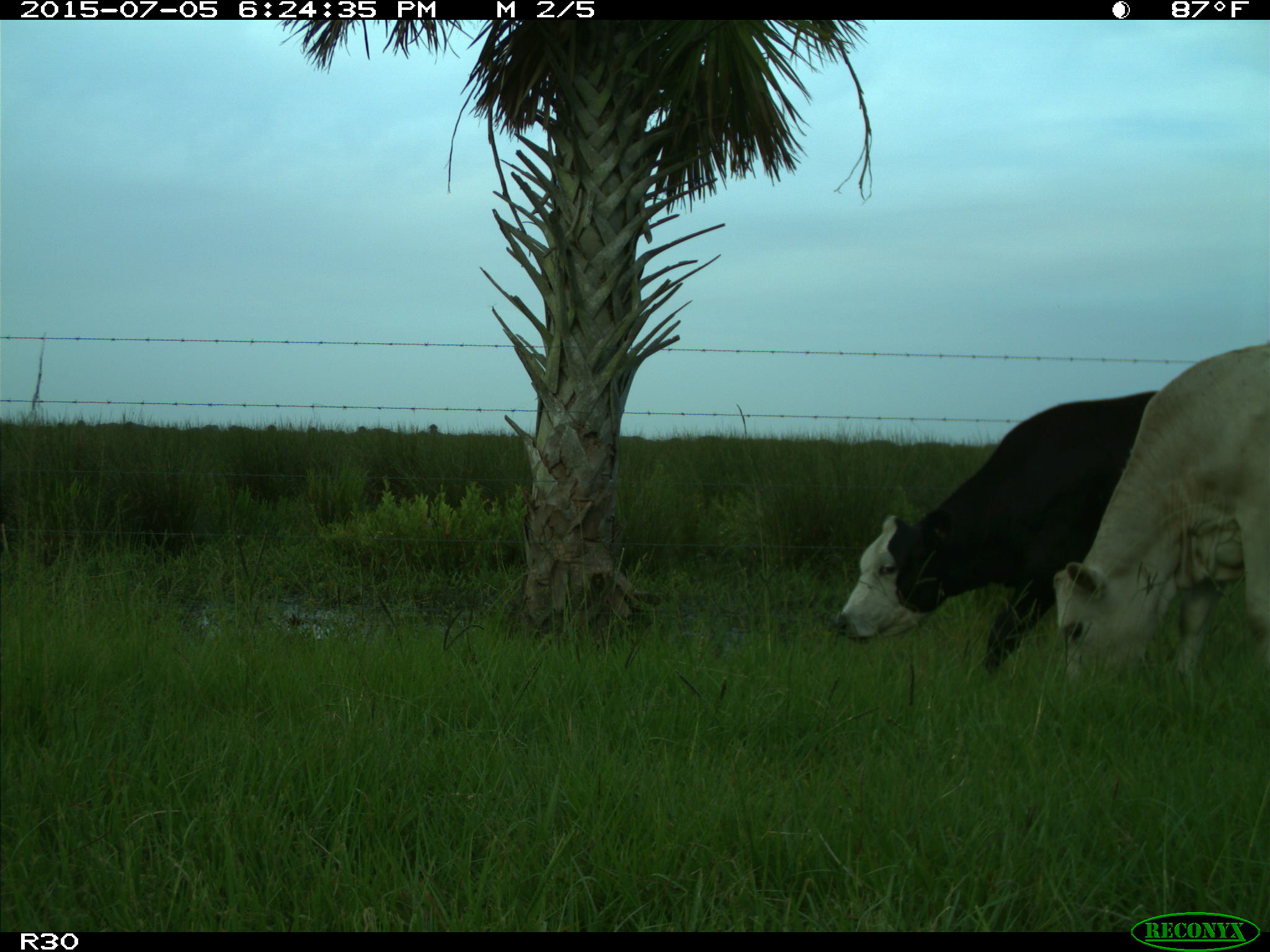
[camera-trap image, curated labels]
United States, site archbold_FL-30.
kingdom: Animalia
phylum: Chordata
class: Mammalia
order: Artiodactyla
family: Bovidae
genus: Bos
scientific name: Bos taurus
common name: domestic cow